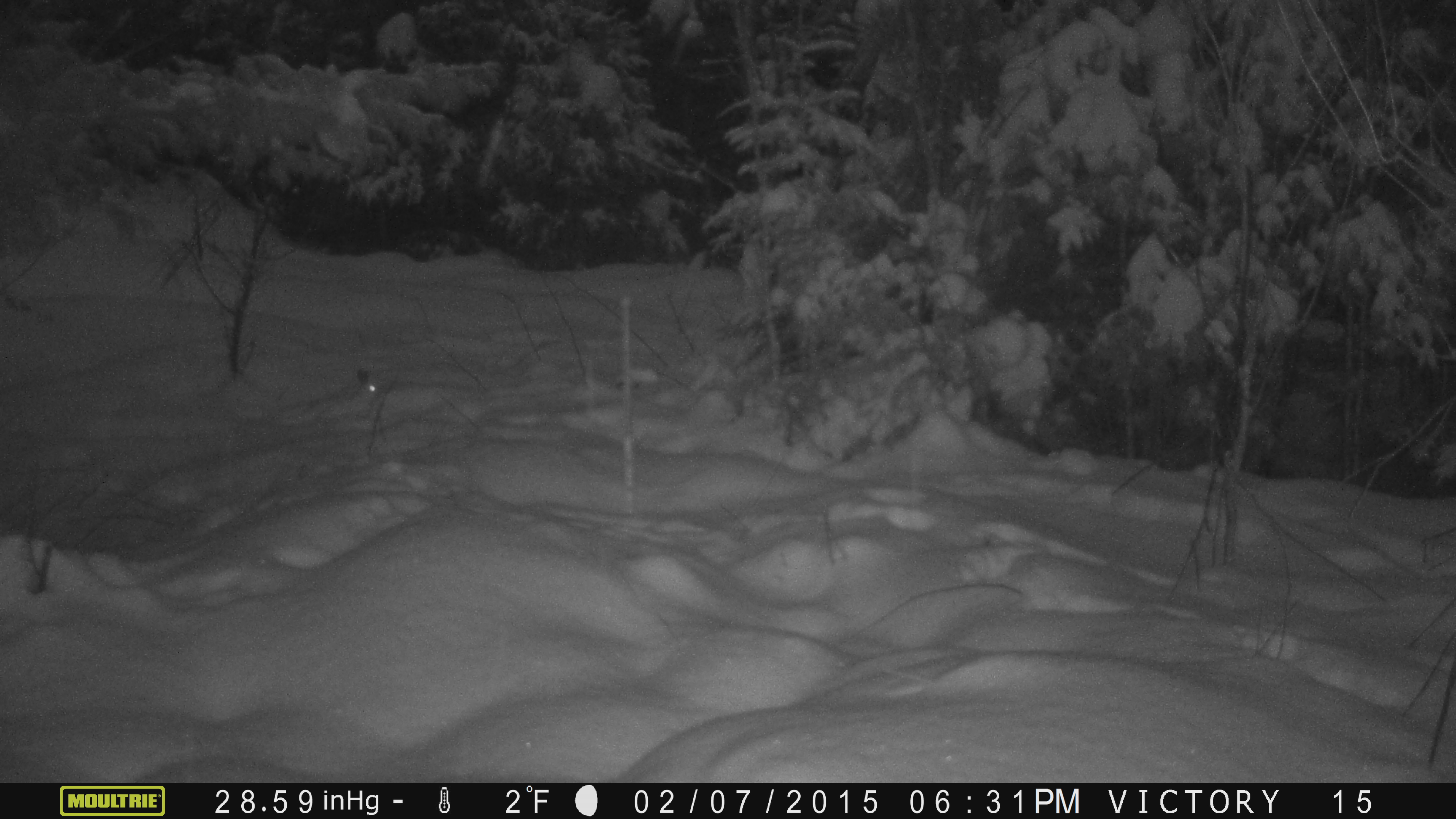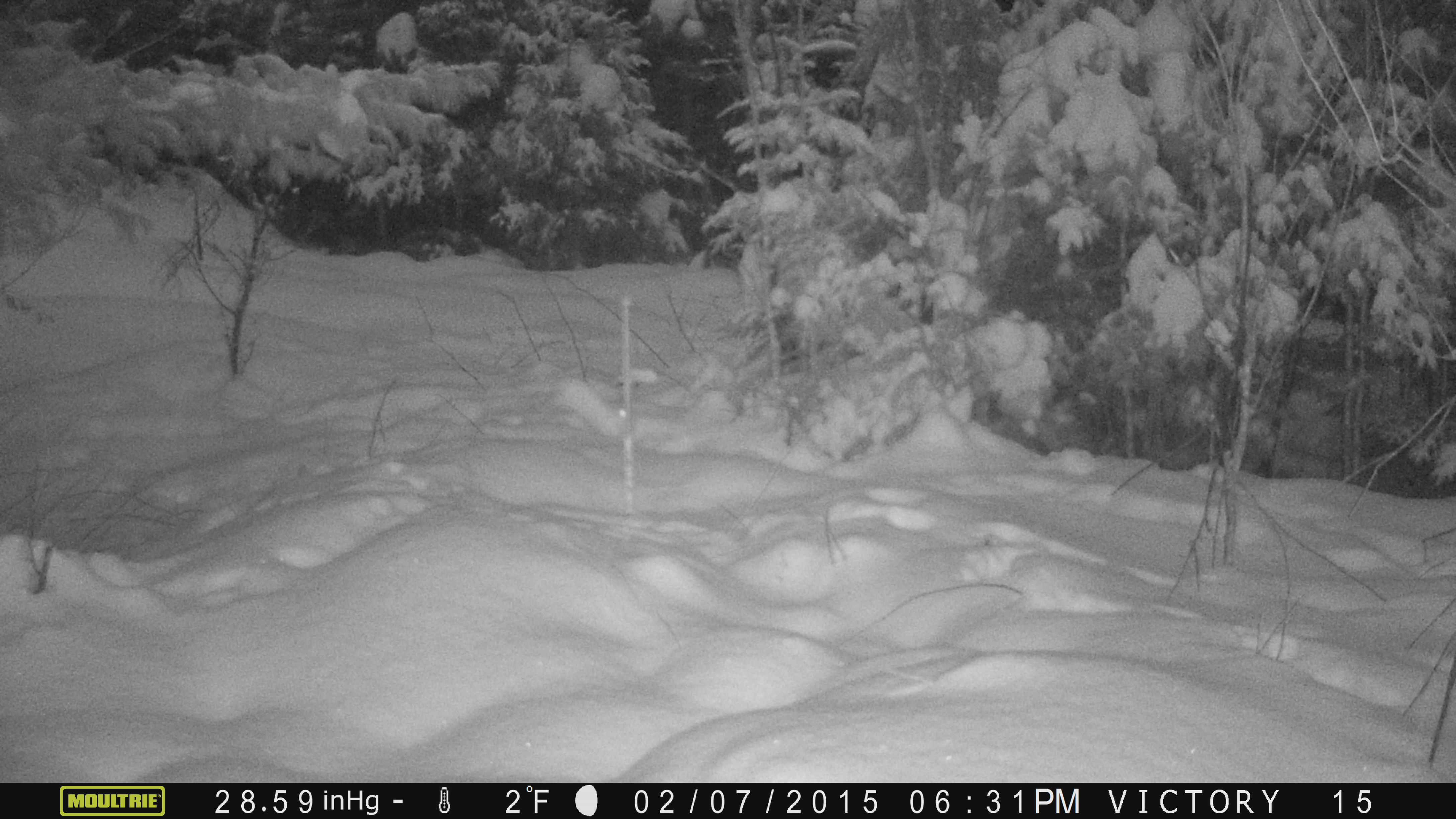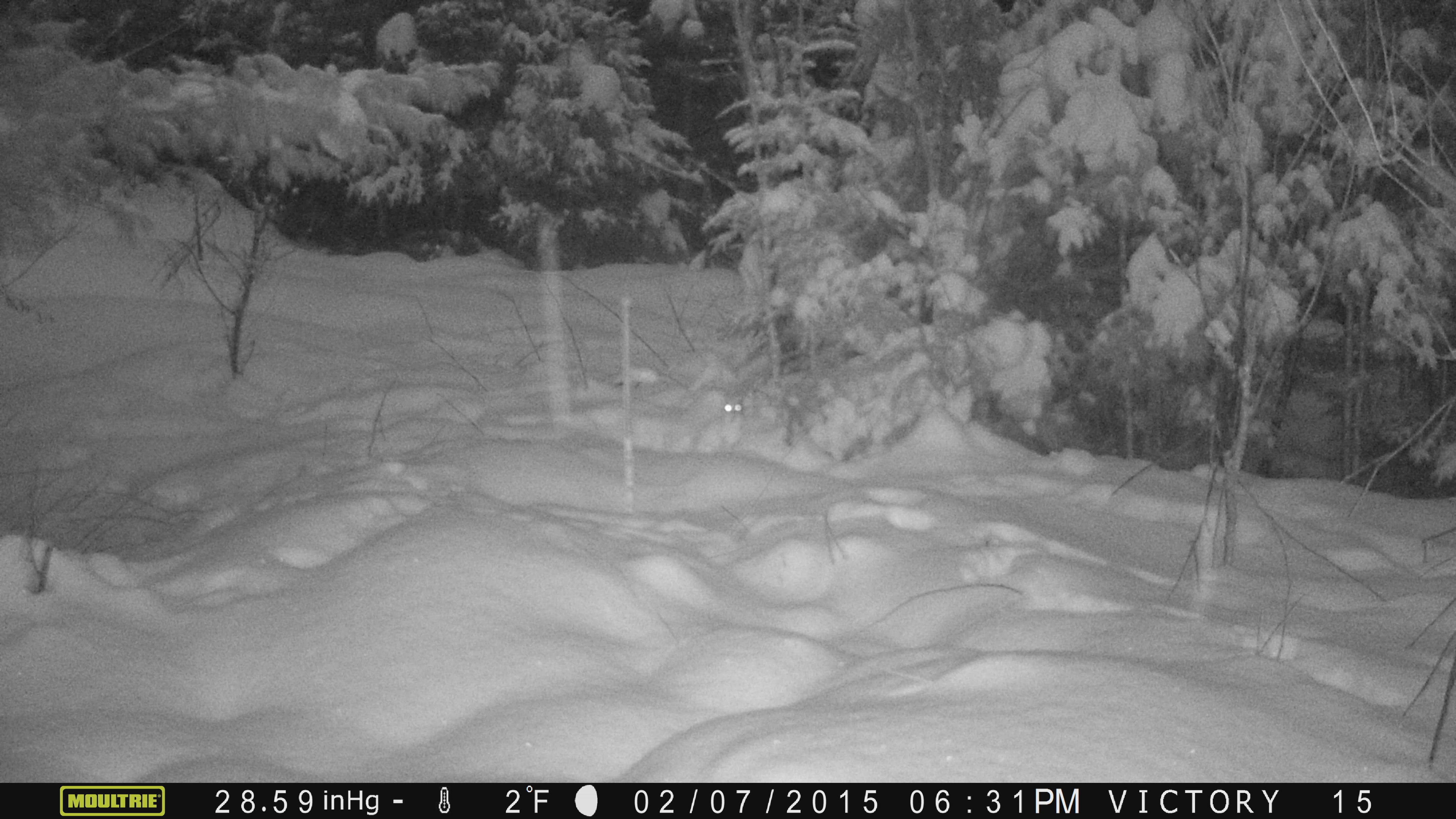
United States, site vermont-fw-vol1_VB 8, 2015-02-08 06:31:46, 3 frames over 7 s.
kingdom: Animalia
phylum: Chordata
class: Mammalia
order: Lagomorpha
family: Leporidae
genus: Lepus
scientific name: Lepus americanus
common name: snowshoe hare